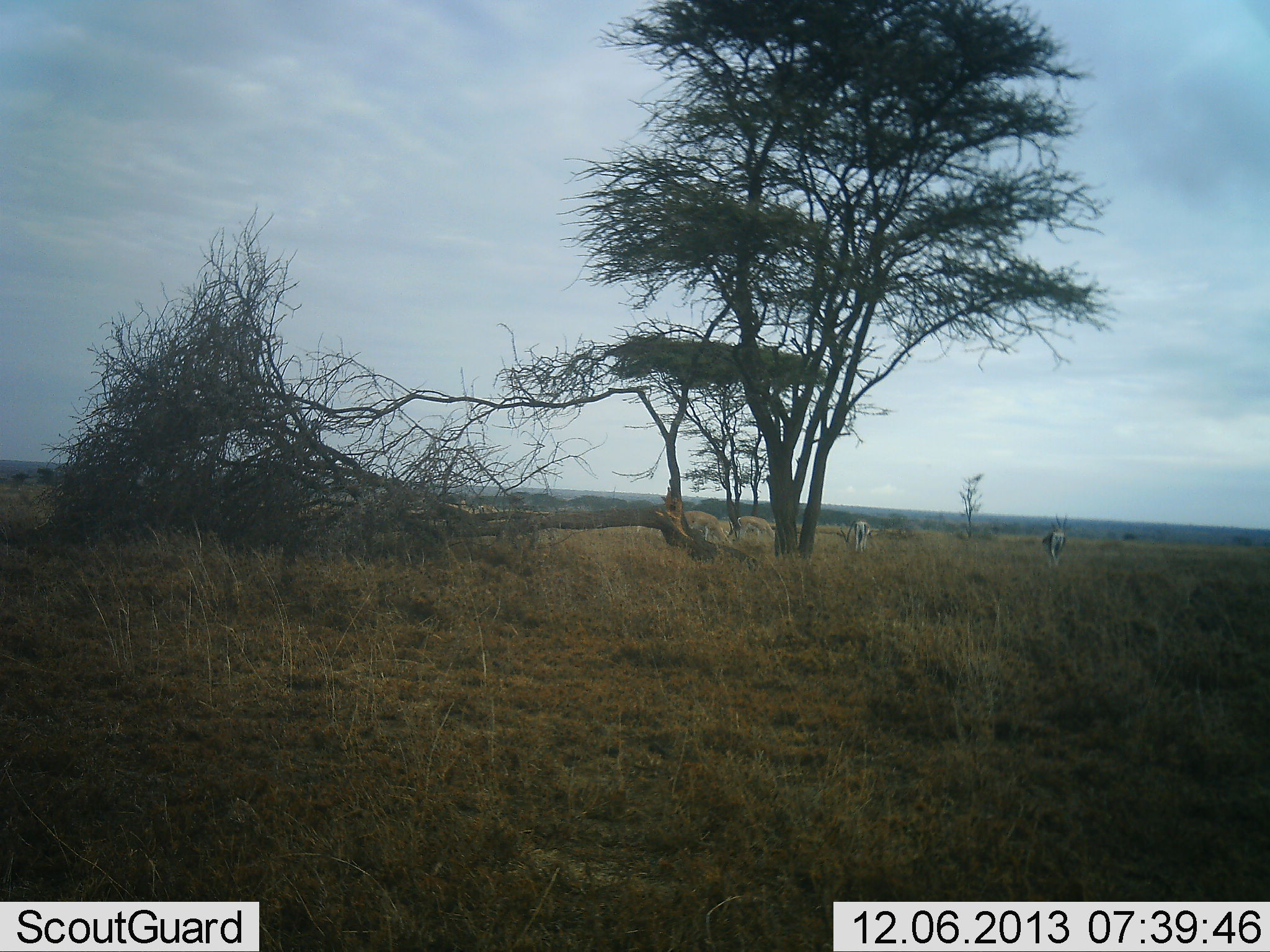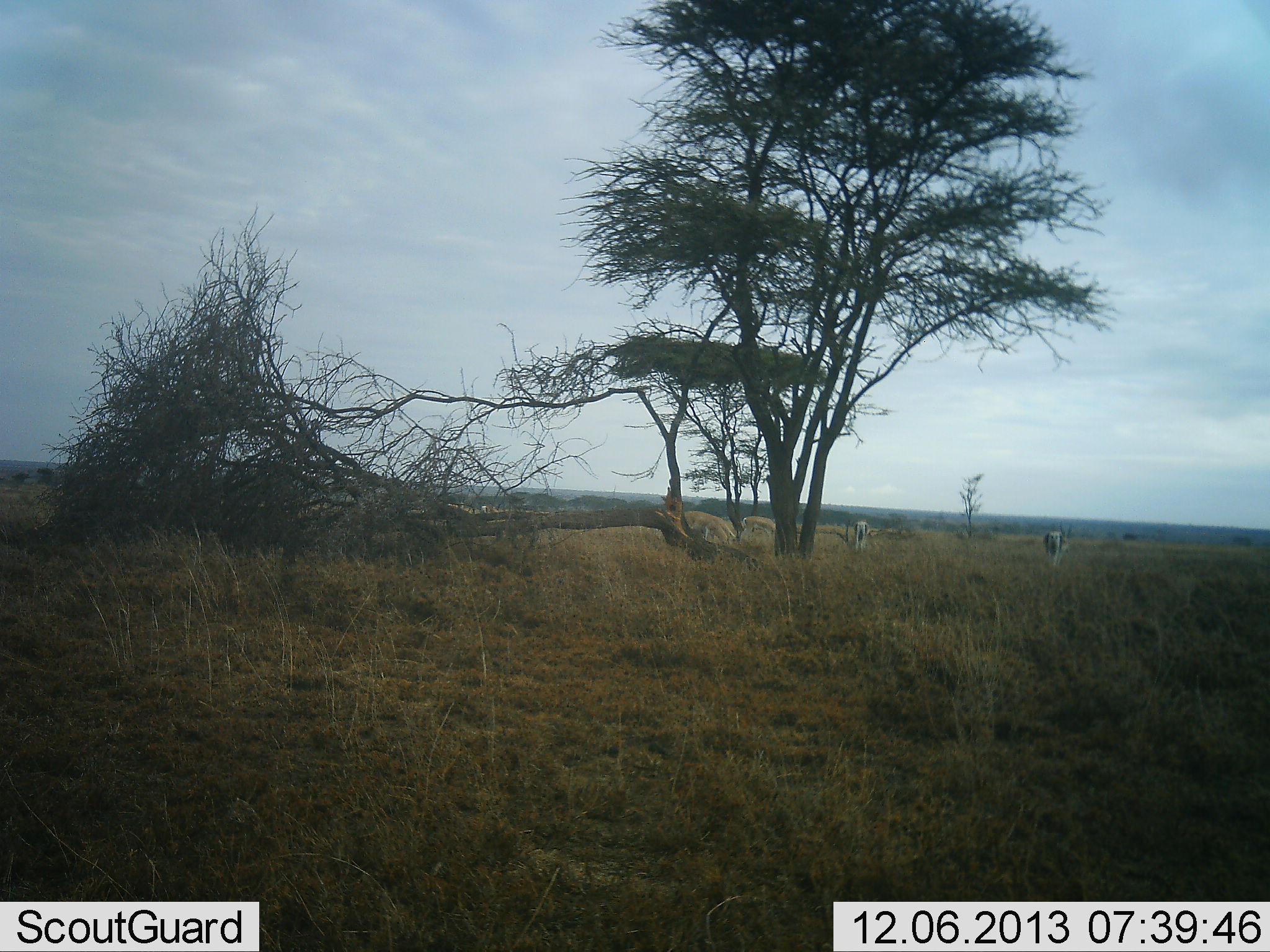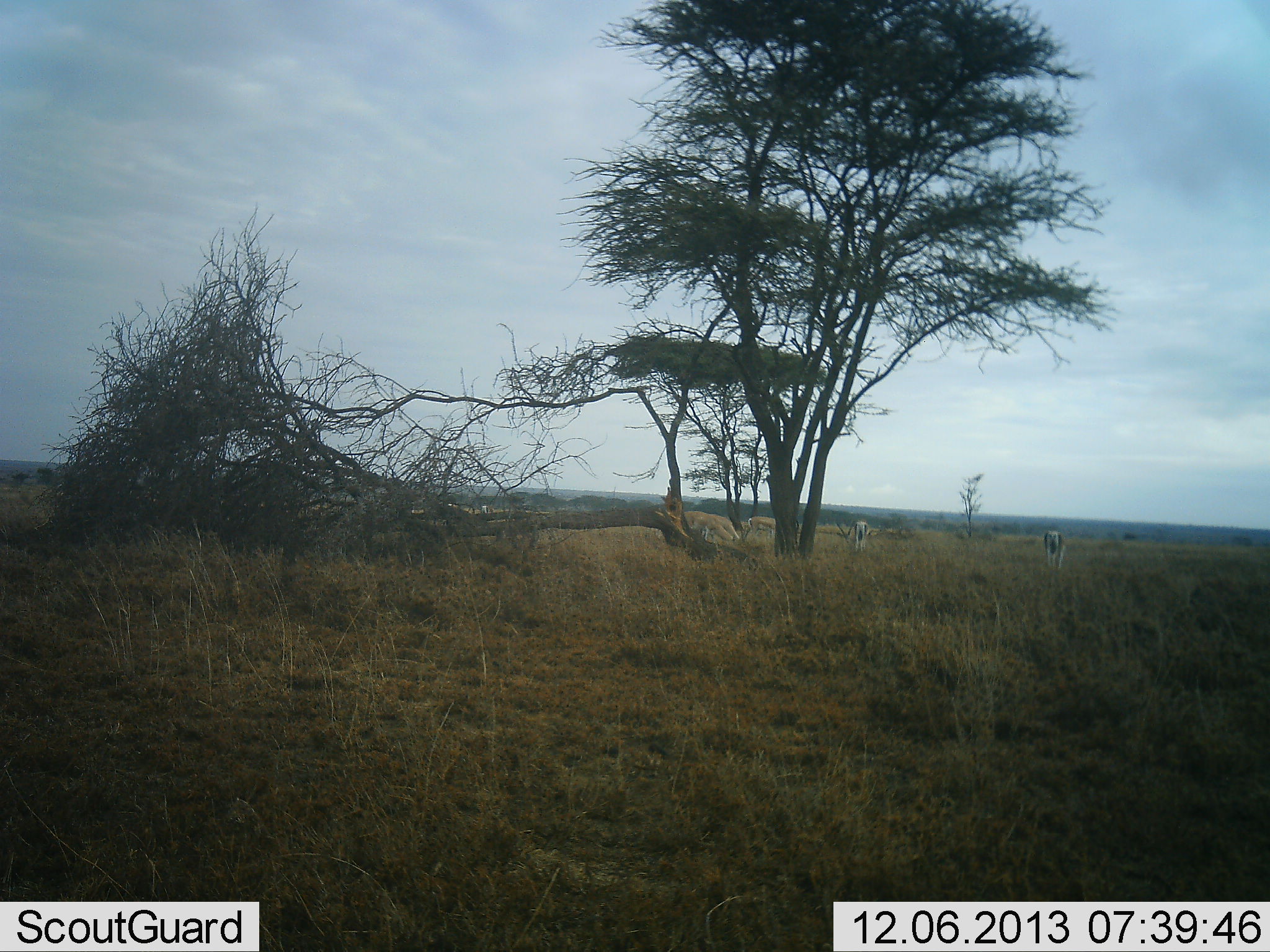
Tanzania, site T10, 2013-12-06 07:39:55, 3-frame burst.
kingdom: Animalia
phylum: Chordata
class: Mammalia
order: Artiodactyla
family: Bovidae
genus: Nanger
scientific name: Nanger granti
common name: grant's gazelle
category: gazellegrants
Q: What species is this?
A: Gazellegrants (grant's gazelle) (Nanger granti).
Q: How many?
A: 4.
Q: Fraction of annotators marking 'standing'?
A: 20%.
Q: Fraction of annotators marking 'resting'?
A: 0%.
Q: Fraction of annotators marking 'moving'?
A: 20%.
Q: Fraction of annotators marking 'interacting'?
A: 0%.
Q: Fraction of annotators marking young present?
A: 0%.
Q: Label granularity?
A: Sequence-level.